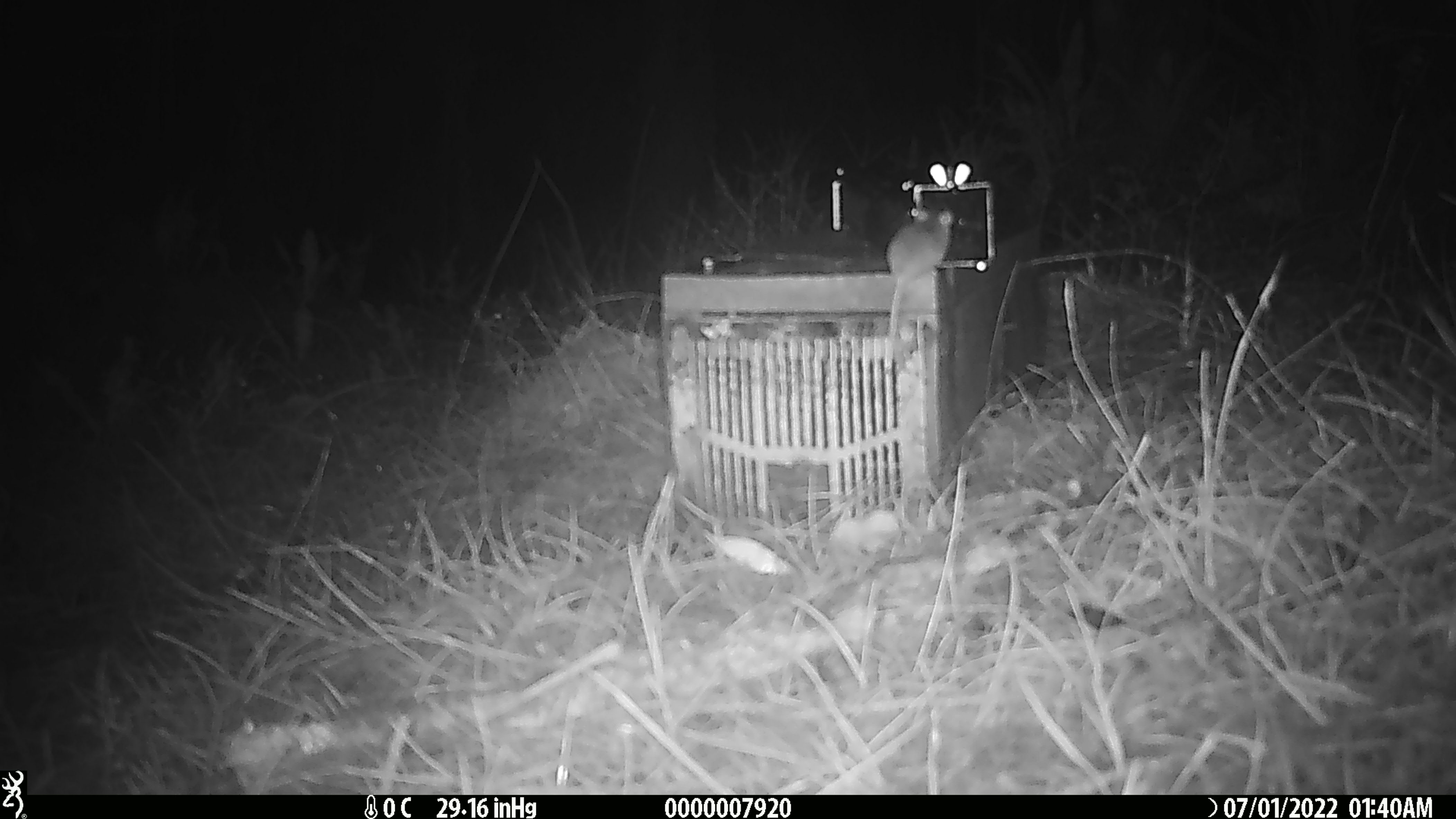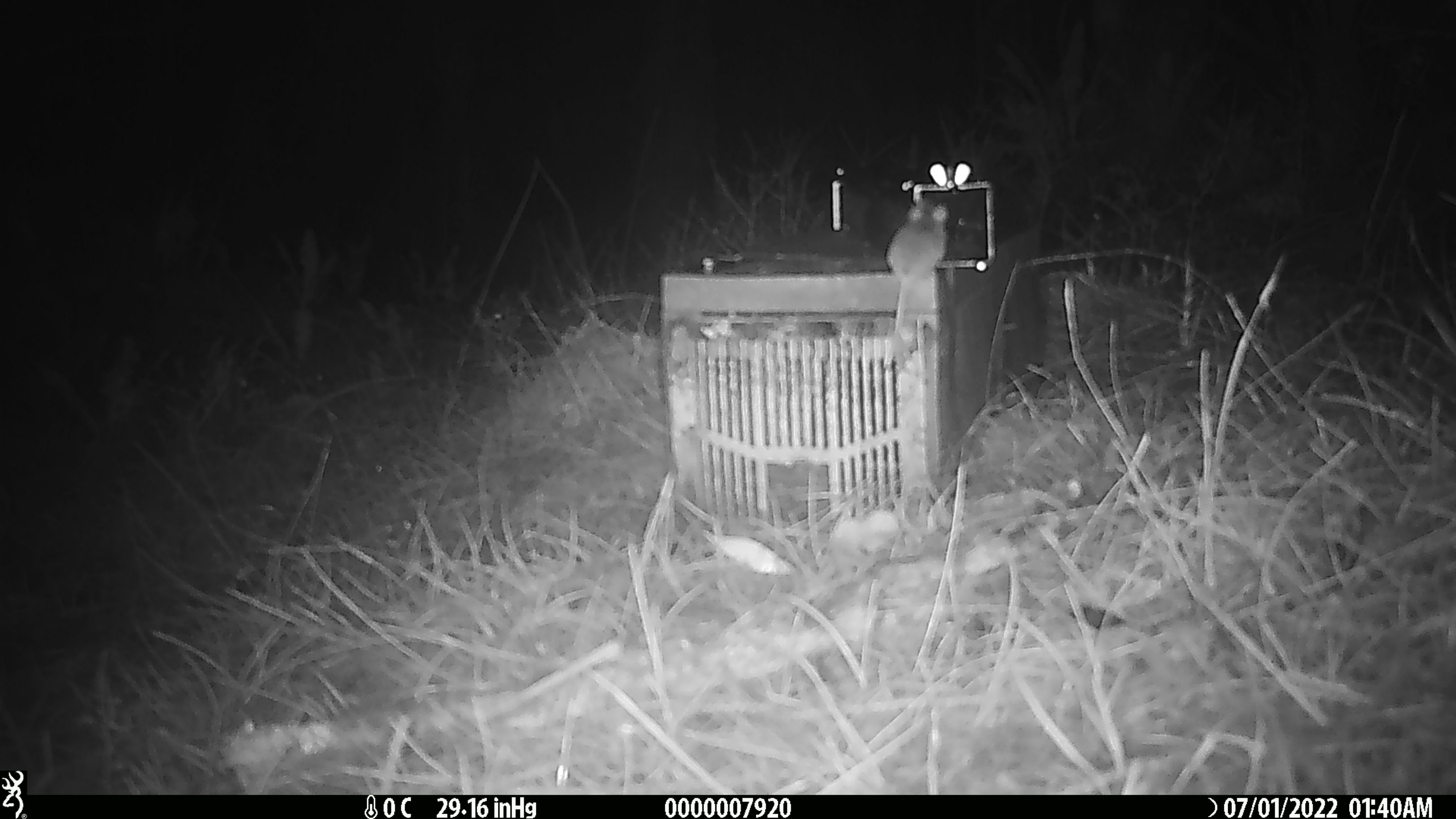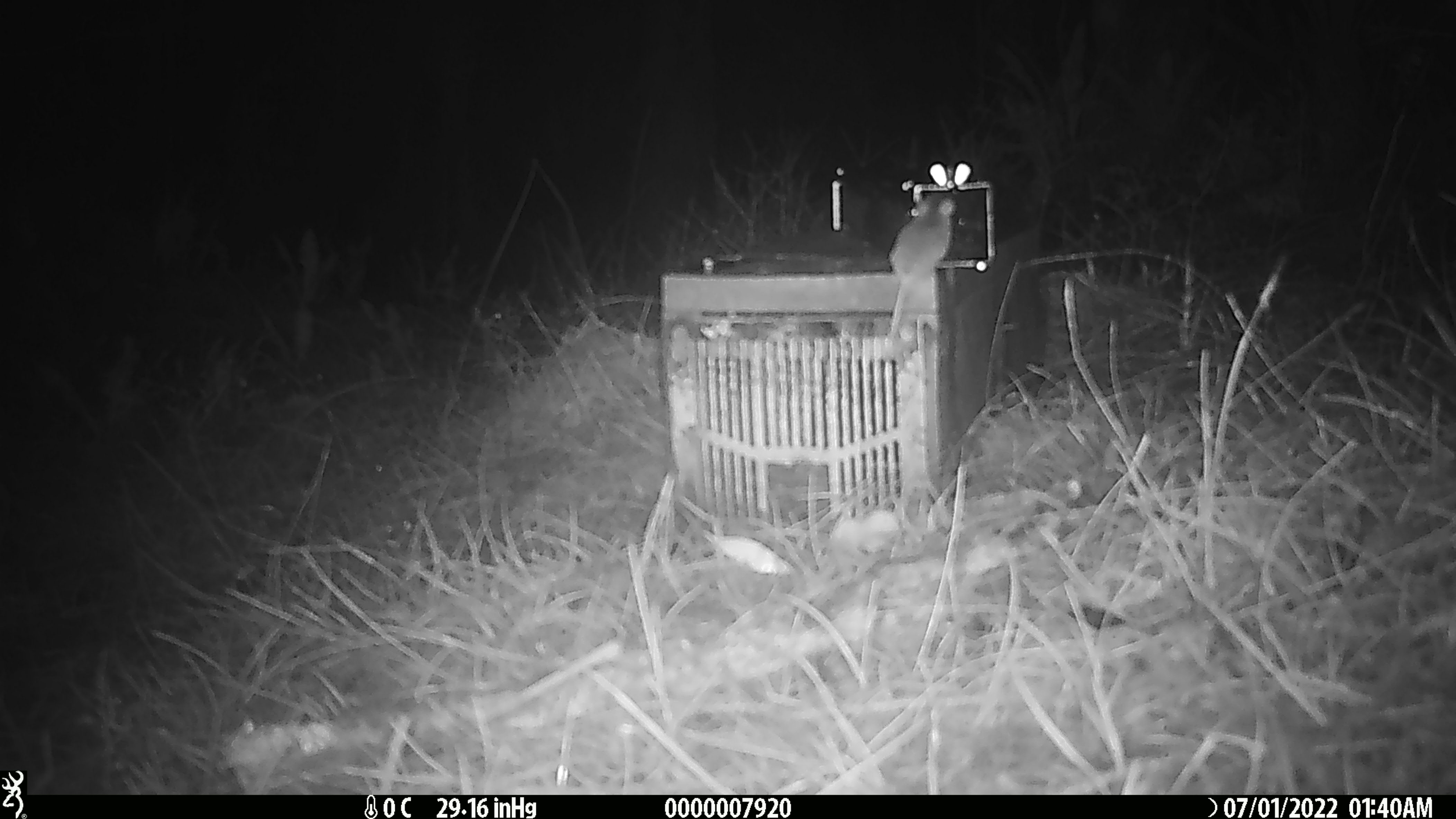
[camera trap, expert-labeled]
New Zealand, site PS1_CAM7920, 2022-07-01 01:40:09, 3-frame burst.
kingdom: Animalia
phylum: Chordata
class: Mammalia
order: Rodentia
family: Muridae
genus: Mus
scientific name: Mus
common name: mouse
Mouse (Mus).